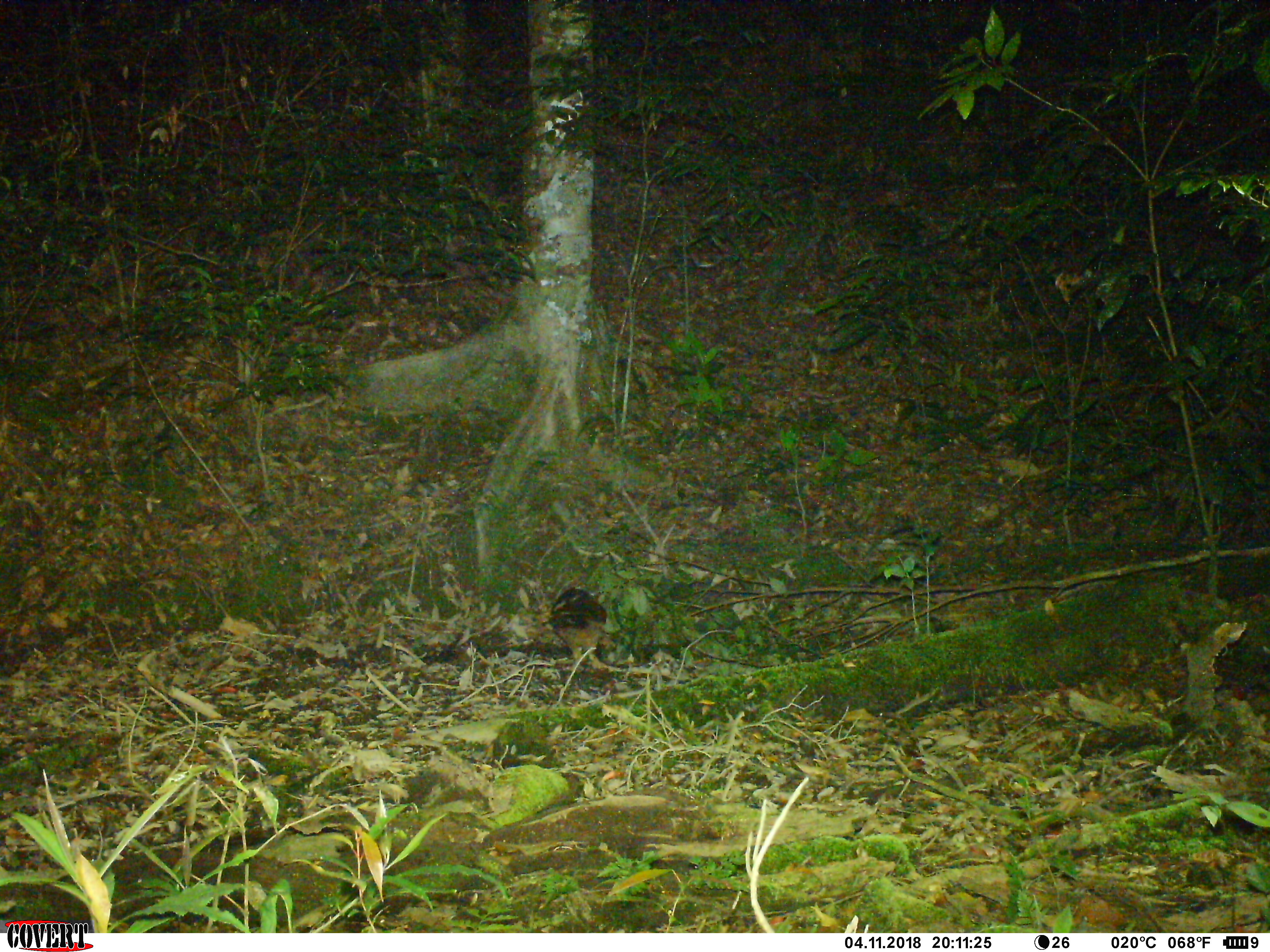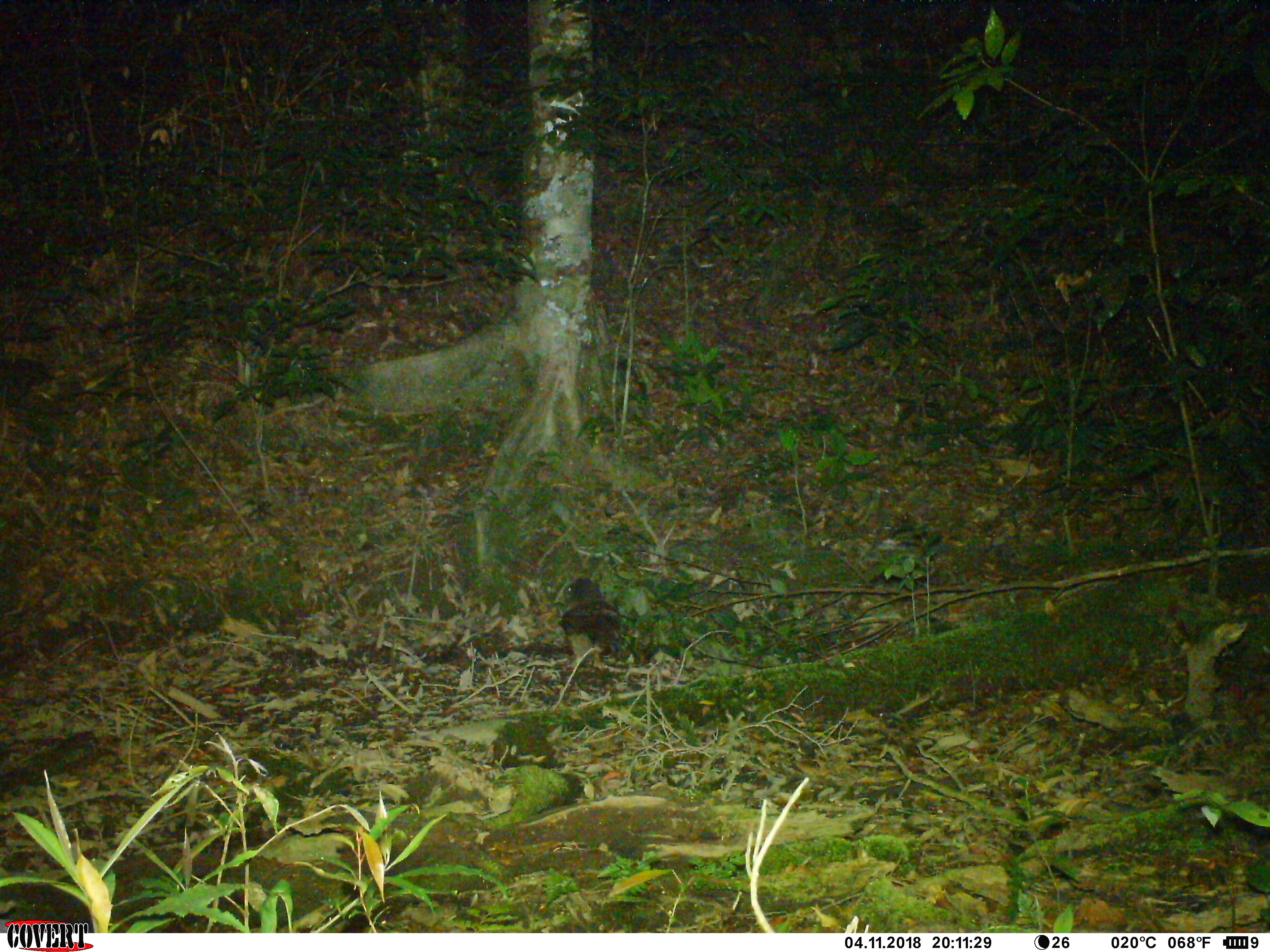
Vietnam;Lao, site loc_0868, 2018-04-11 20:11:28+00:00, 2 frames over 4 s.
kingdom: Animalia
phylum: Chordata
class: Aves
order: Strigiformes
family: Strigidae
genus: Strix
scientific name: Strix leptogrammica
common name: brown wood owl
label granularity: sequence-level